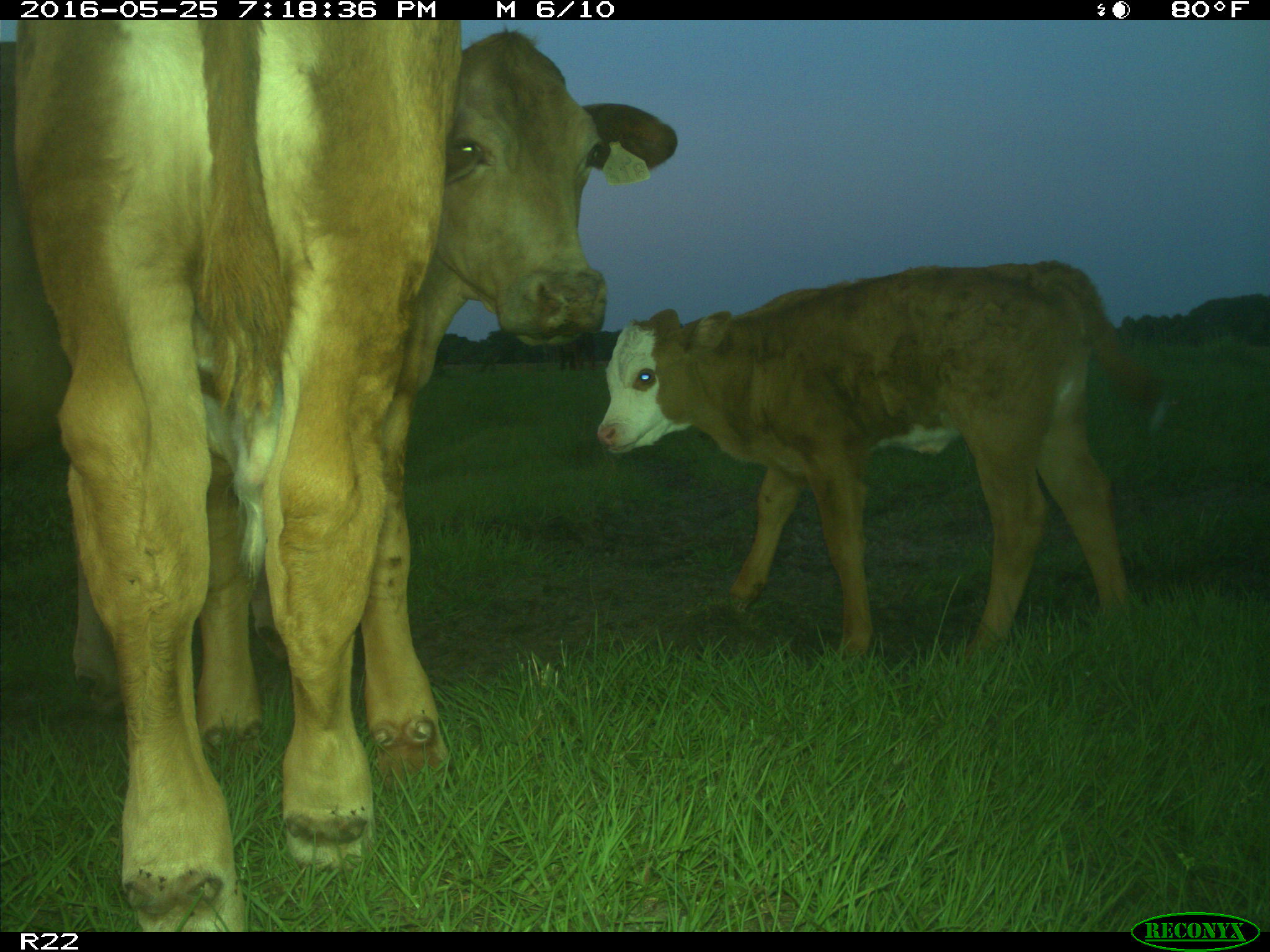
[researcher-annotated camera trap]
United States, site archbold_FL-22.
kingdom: Animalia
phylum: Chordata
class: Mammalia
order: Artiodactyla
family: Bovidae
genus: Bos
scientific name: Bos taurus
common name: domestic cow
Bos taurus (domestic cow).